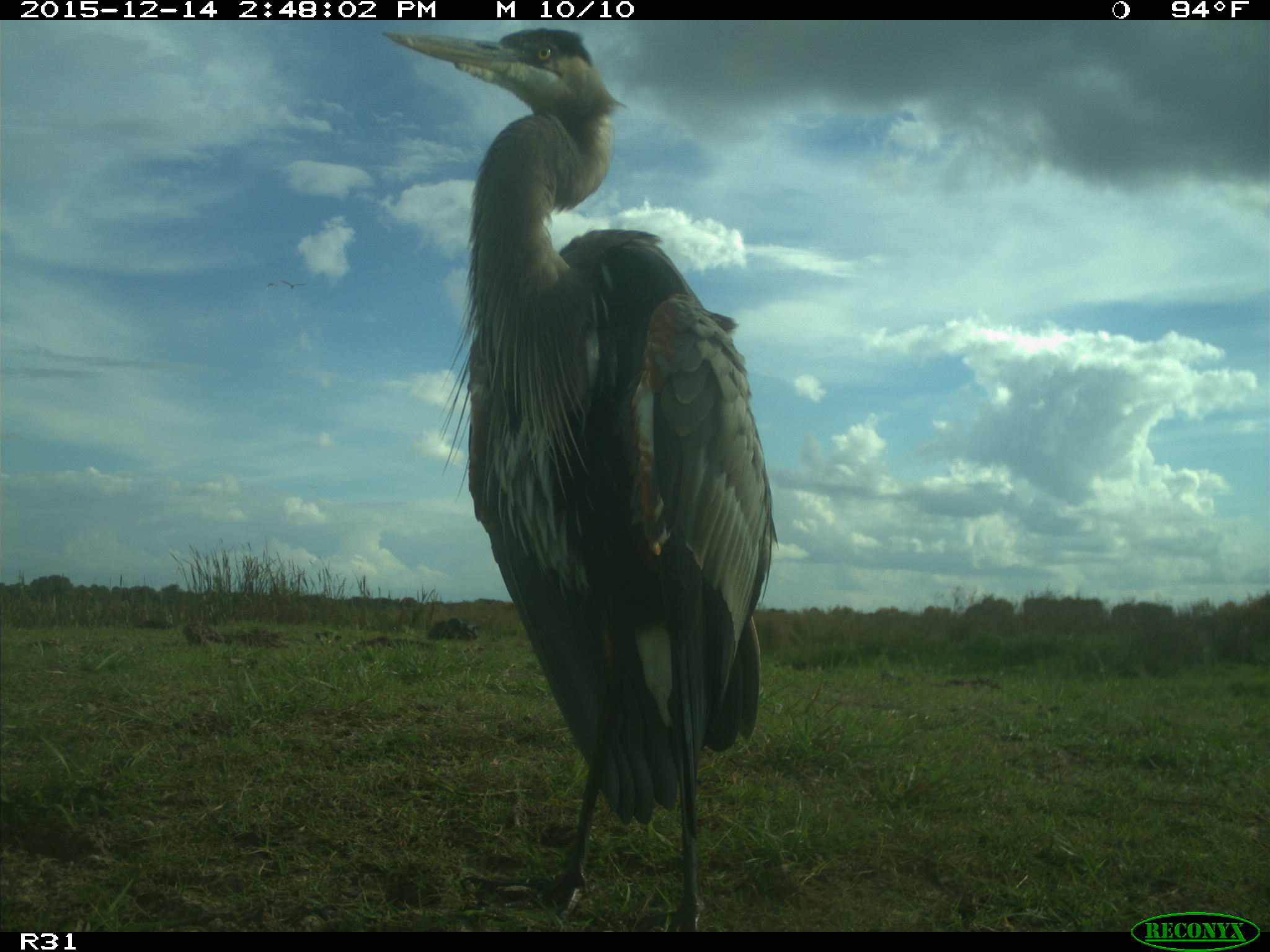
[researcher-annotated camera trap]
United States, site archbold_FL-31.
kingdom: Animalia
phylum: Chordata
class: Aves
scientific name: Aves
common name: birds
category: unidentified bird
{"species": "unidentified bird (birds) (Aves)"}